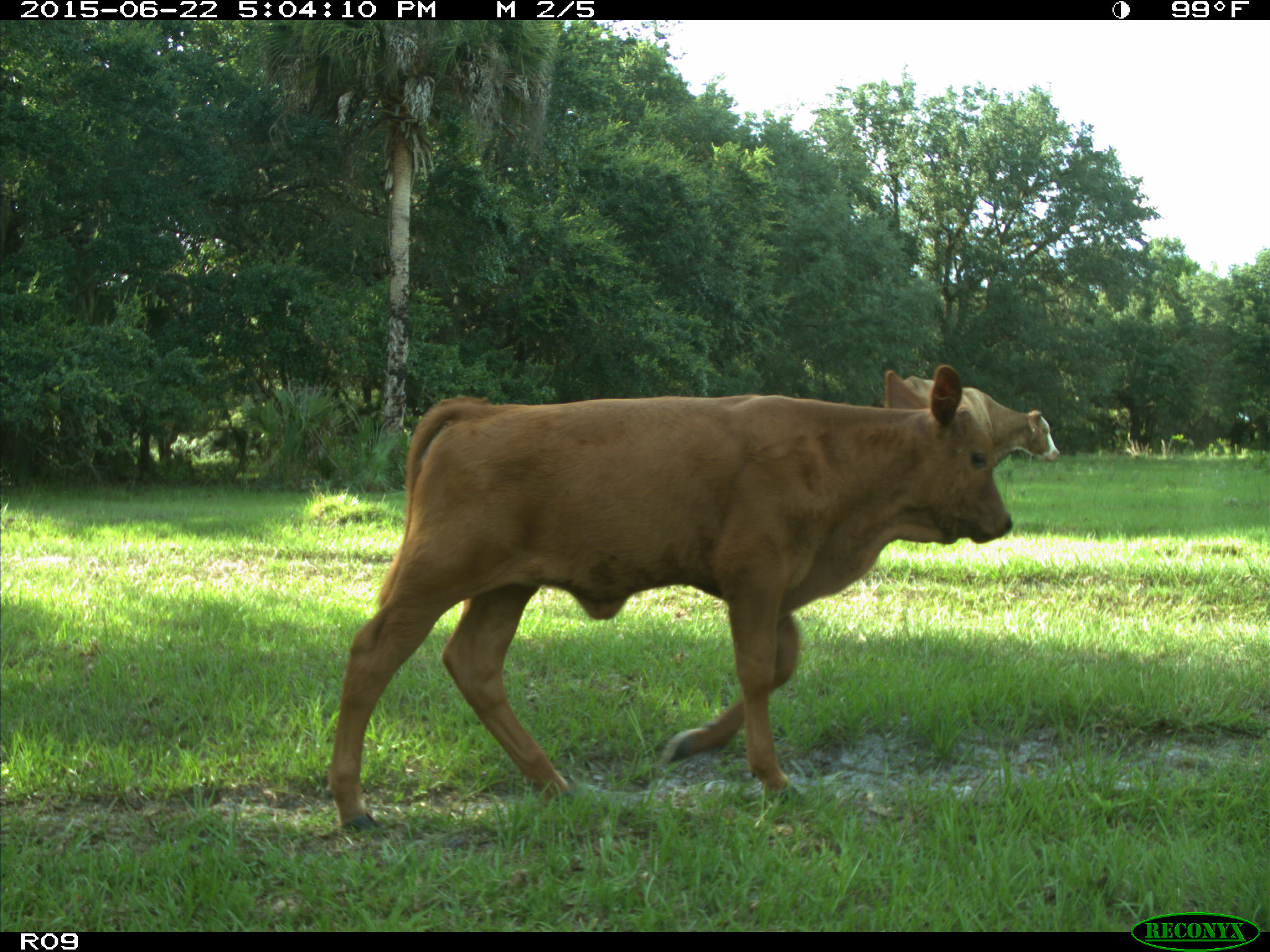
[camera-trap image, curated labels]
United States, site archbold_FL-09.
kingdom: Animalia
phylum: Chordata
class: Mammalia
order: Artiodactyla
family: Bovidae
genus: Bos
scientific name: Bos taurus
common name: domestic cow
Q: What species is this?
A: Bos taurus (domestic cow).